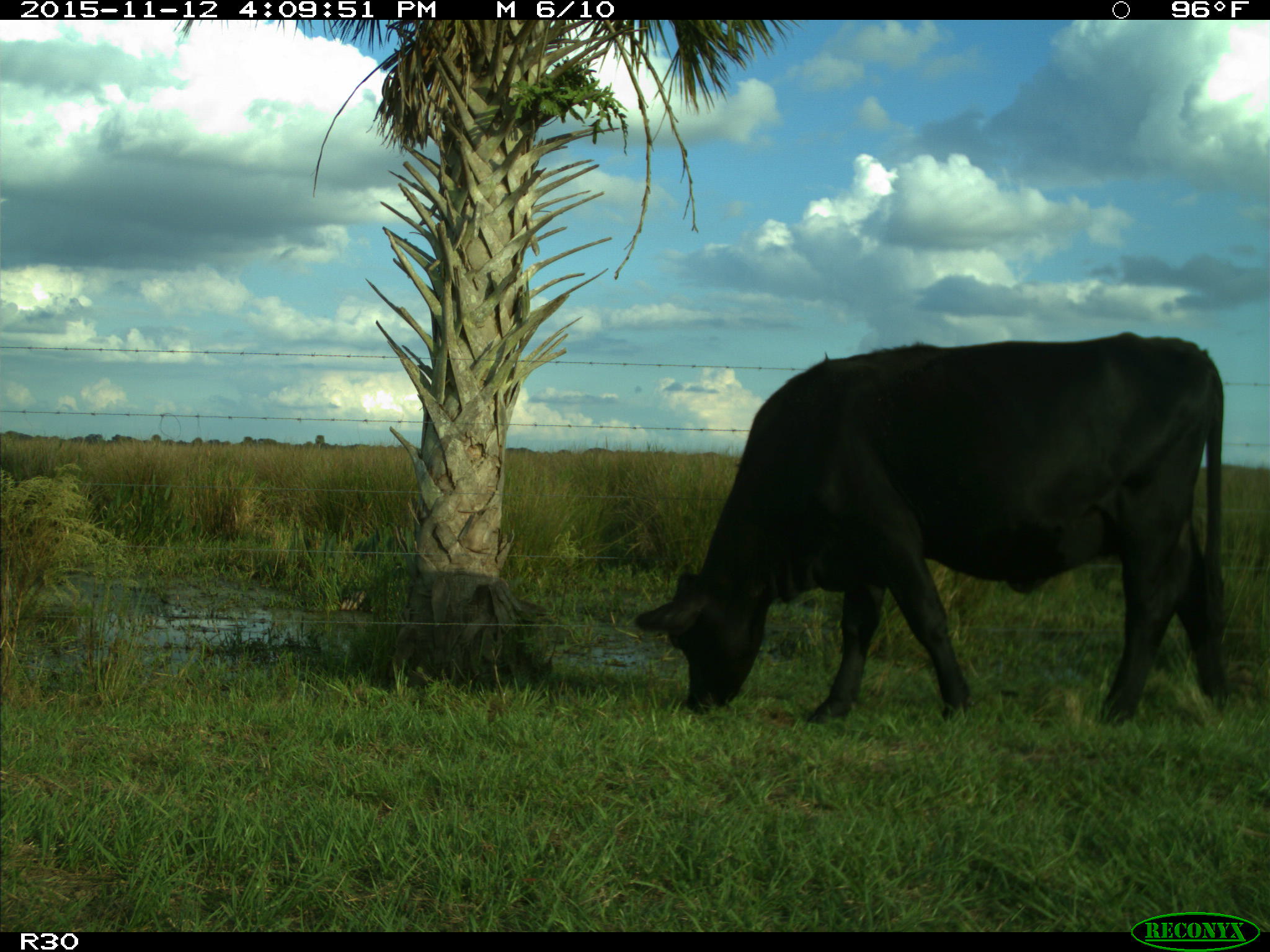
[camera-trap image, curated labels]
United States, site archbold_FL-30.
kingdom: Animalia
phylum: Chordata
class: Mammalia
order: Artiodactyla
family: Bovidae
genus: Bos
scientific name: Bos taurus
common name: domestic cow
Bos taurus (domestic cow).